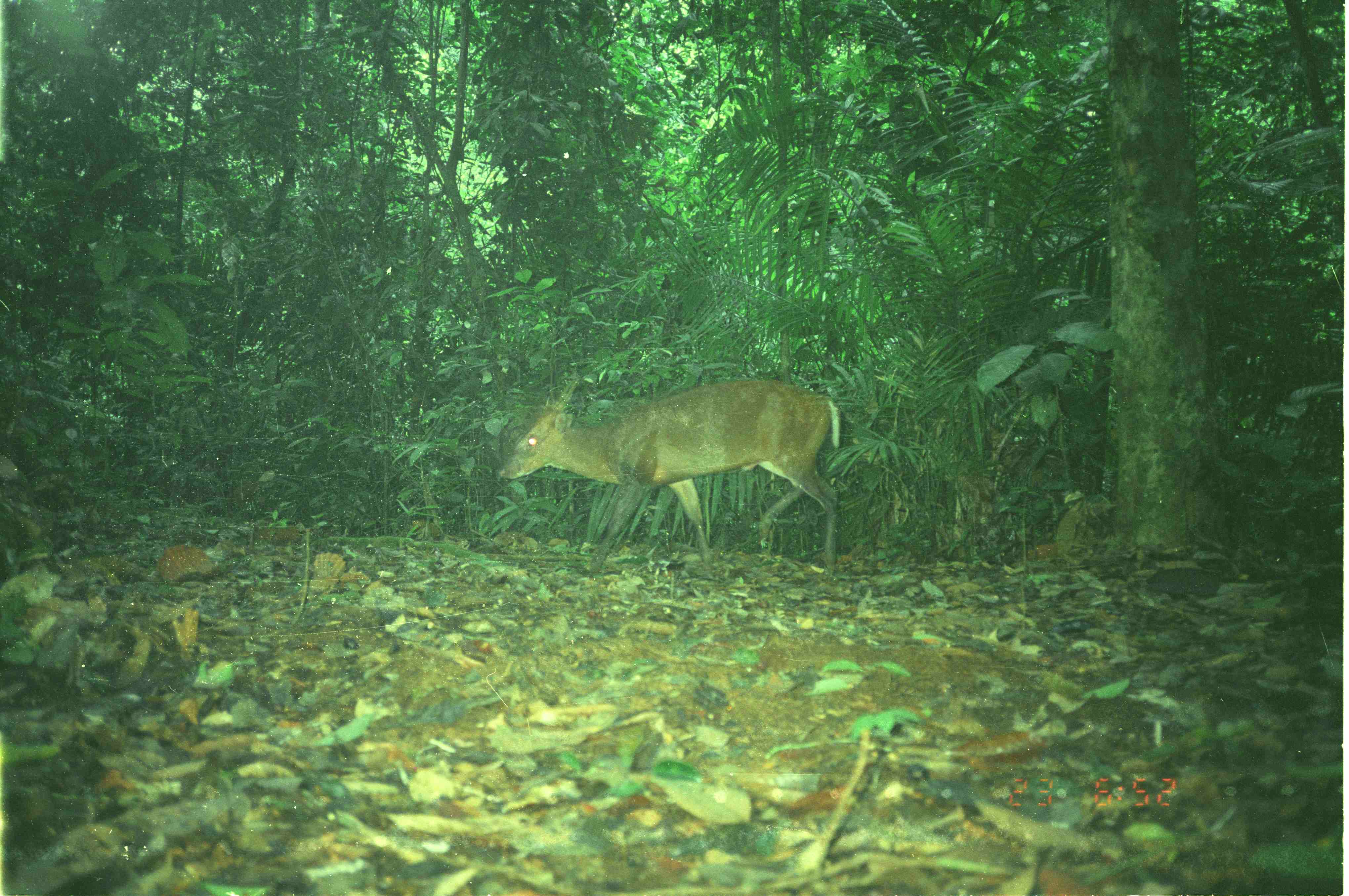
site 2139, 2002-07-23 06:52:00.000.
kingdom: Animalia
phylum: Chordata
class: Mammalia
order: Artiodactyla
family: Cervidae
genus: Muntiacus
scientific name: Muntiacus muntjak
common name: southern red muntjac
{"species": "Muntiacus muntjak (southern red muntjac)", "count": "1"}